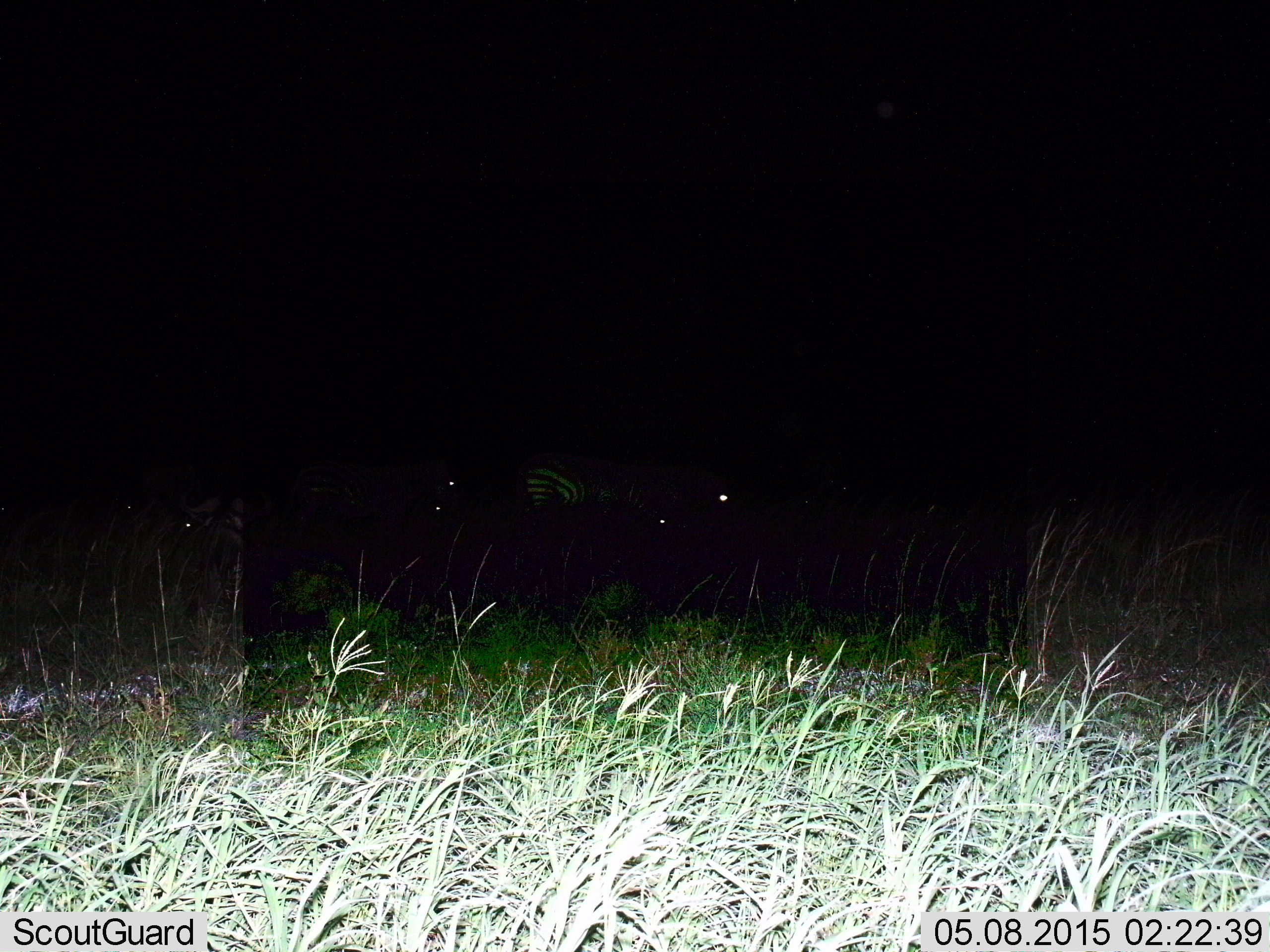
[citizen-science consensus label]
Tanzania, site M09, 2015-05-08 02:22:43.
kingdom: Animalia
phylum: Chordata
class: Mammalia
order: Perissodactyla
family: Equidae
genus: Equus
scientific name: Equus quagga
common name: plains zebra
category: zebra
Zebra (plains zebra) (Equus quagga), count 5. Behavior (volunteer vote fractions): standing 78%, resting 11%, moving 11%, interacting 0%. Young present (vote fraction): 0%. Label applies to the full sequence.